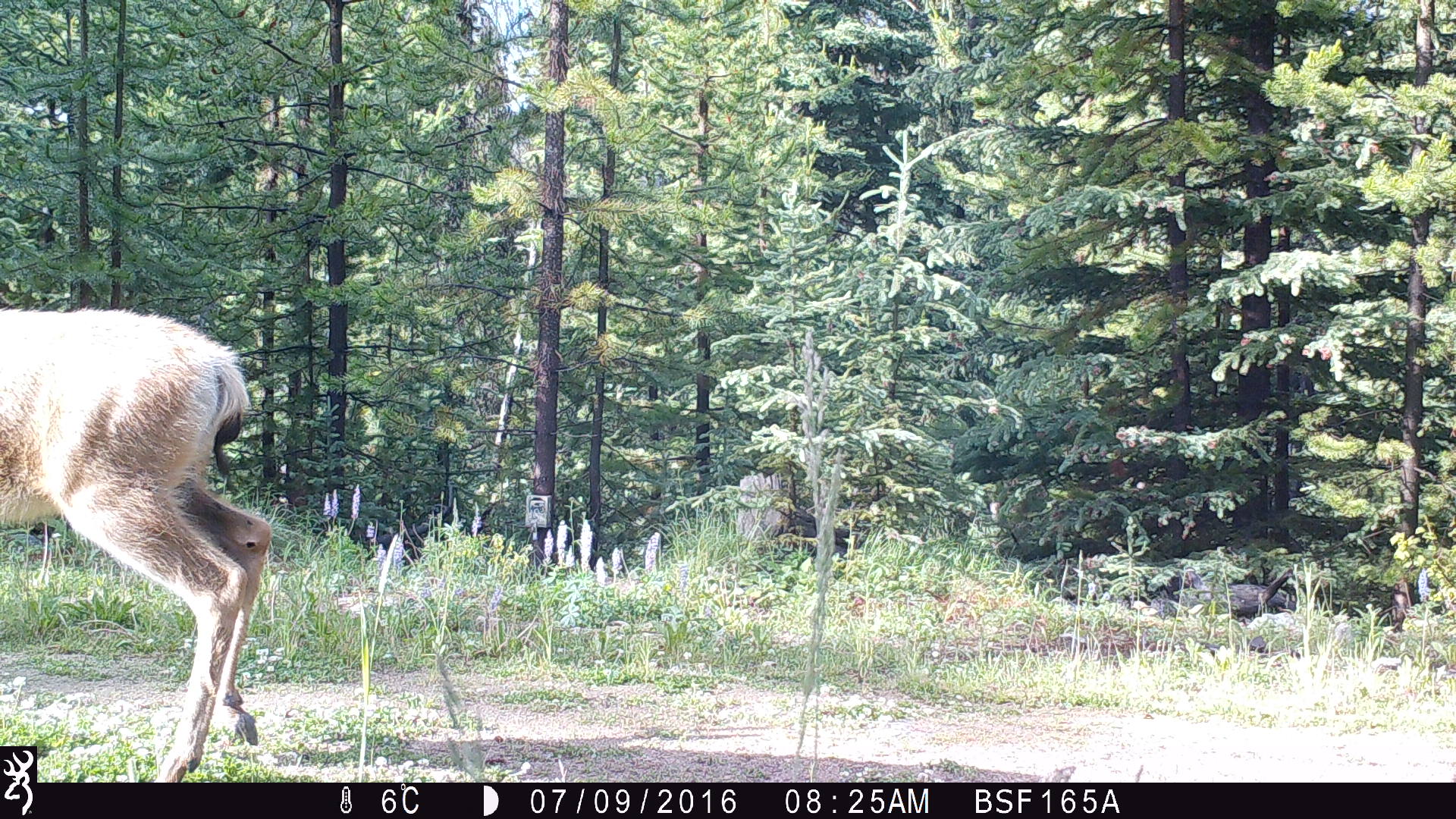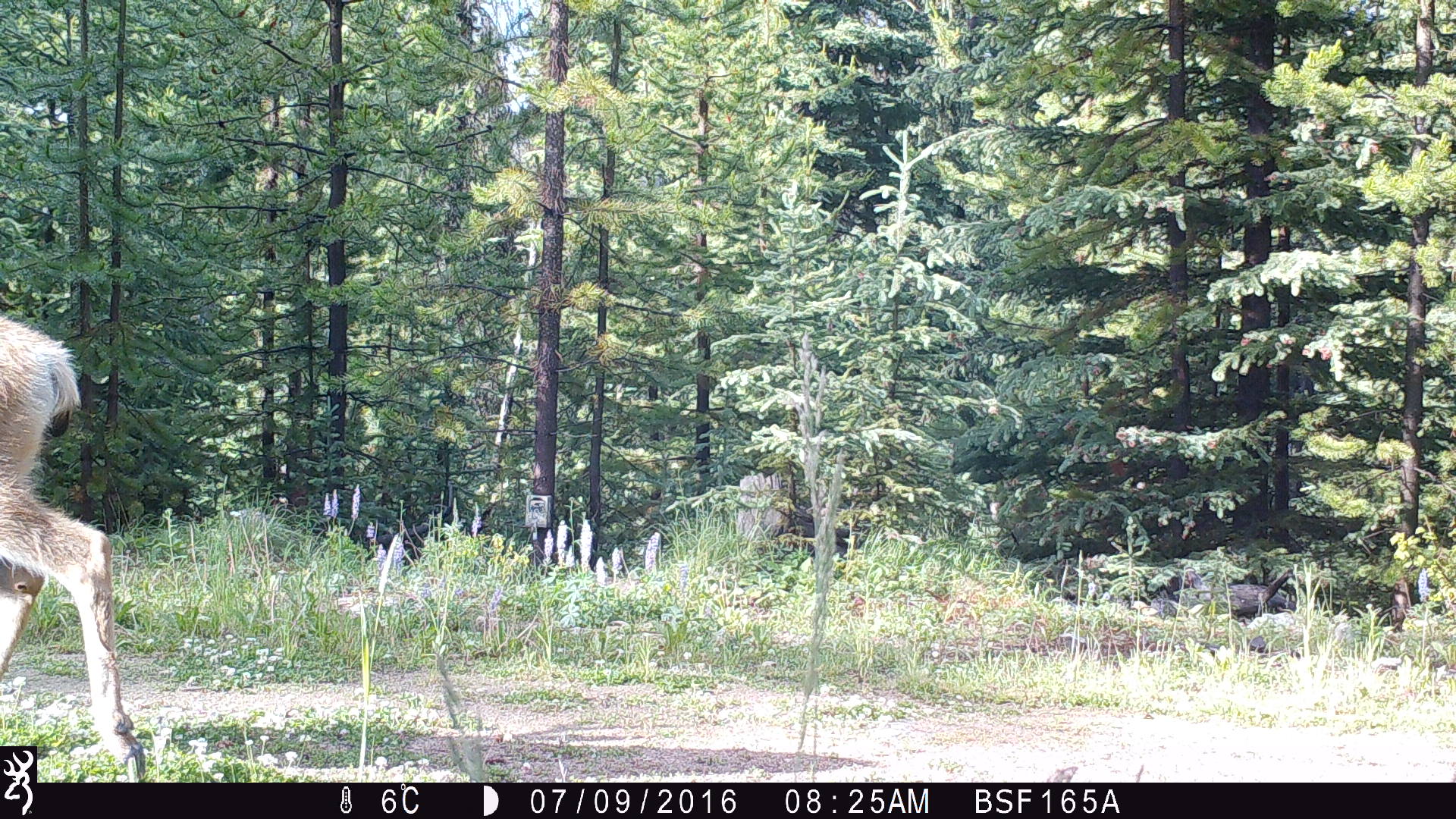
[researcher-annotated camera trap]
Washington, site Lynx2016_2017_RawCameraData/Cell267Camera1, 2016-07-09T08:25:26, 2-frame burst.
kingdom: Animalia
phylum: Chordata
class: Mammalia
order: Artiodactyla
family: Cervidae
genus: Odocoileus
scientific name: Odocoileus hemionus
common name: mule deer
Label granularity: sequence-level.